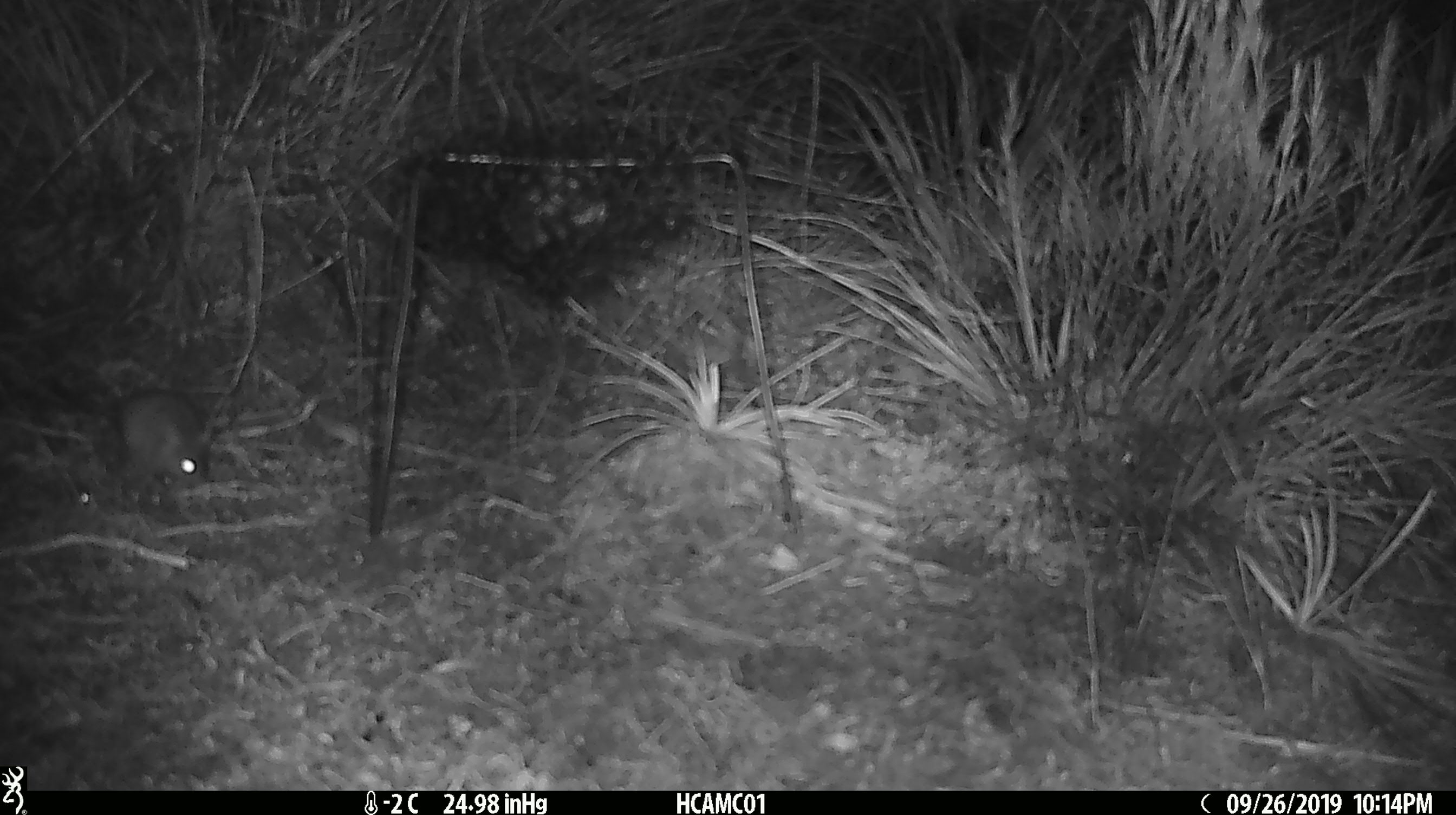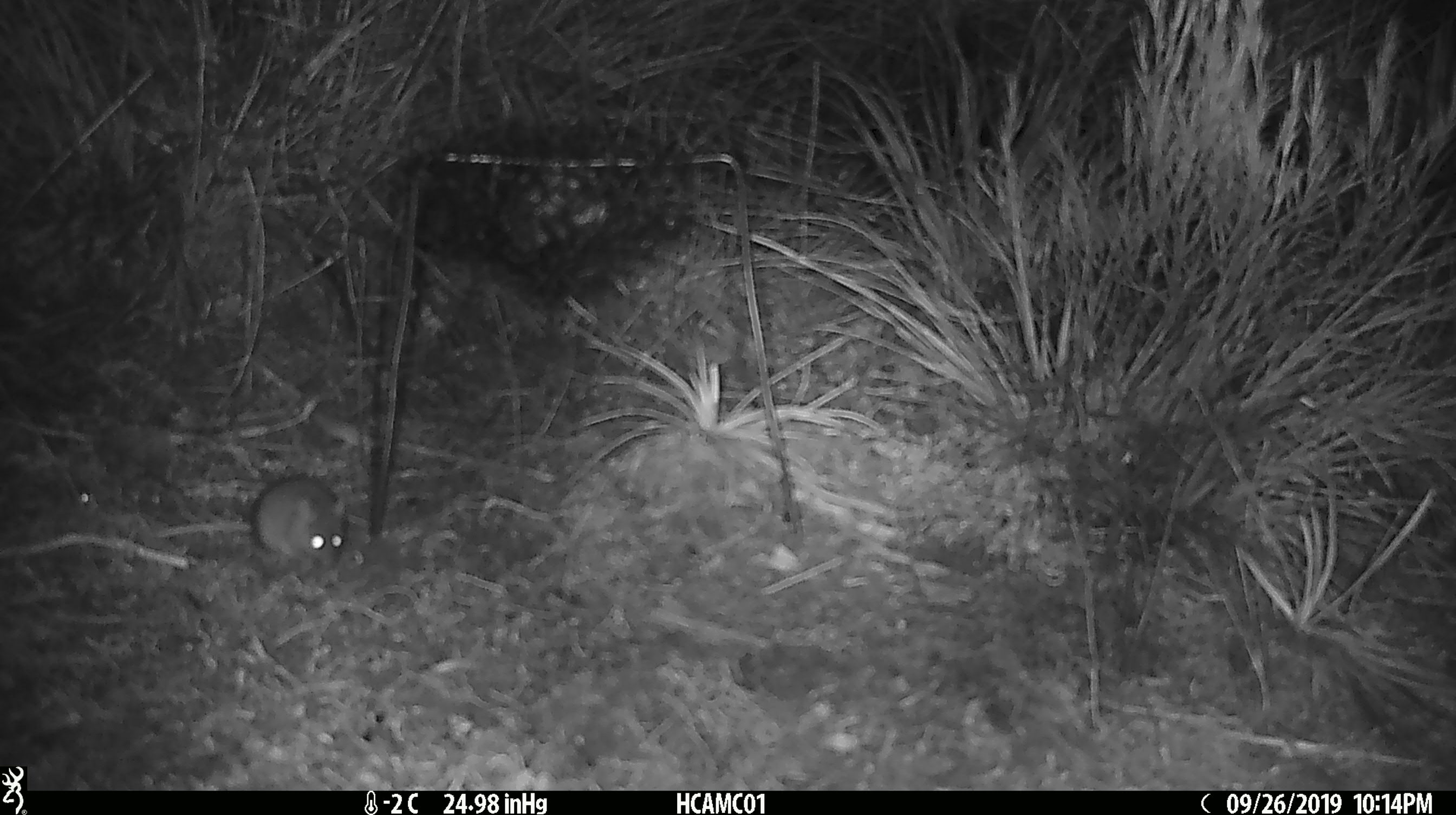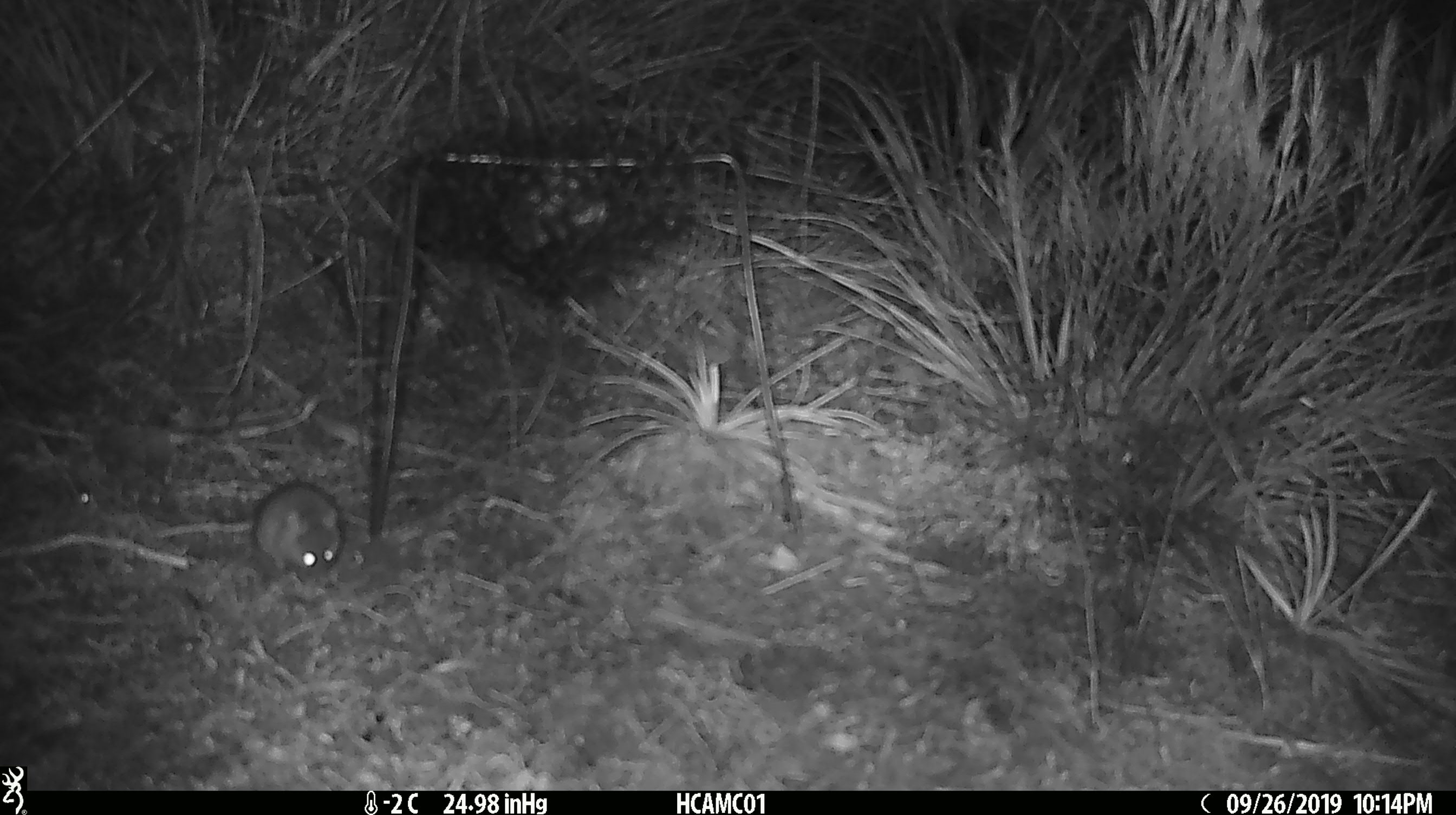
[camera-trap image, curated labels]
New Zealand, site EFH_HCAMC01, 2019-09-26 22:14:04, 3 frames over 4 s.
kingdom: Animalia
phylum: Chordata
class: Mammalia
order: Rodentia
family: Muridae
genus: Mus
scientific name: Mus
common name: mouse